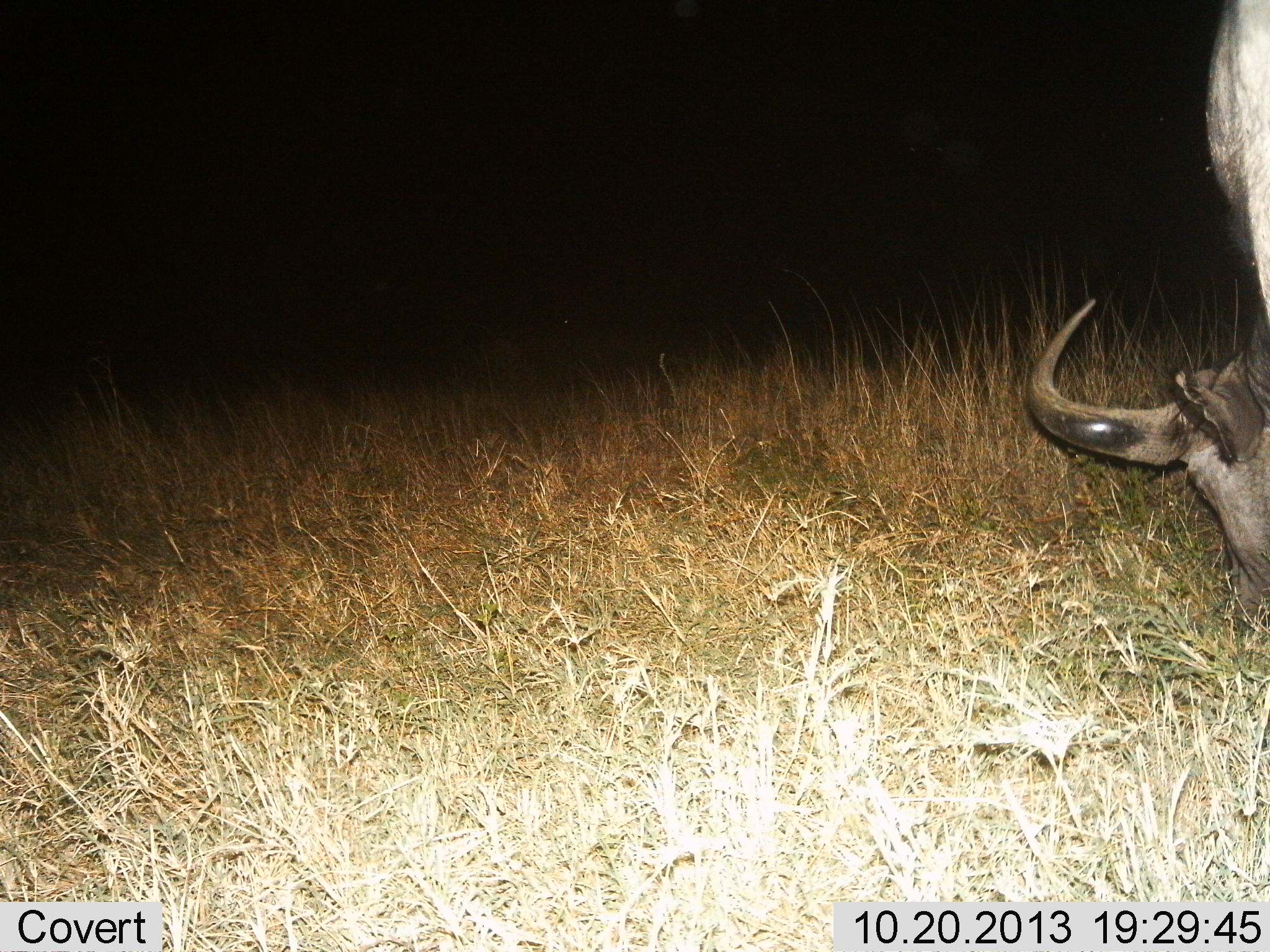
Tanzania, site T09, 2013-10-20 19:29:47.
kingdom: Animalia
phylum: Chordata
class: Mammalia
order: Artiodactyla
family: Bovidae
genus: Connochaetes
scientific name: Connochaetes taurinus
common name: blue wildebeest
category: wildebeest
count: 1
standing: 21%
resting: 5%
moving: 0%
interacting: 0%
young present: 0%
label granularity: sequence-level